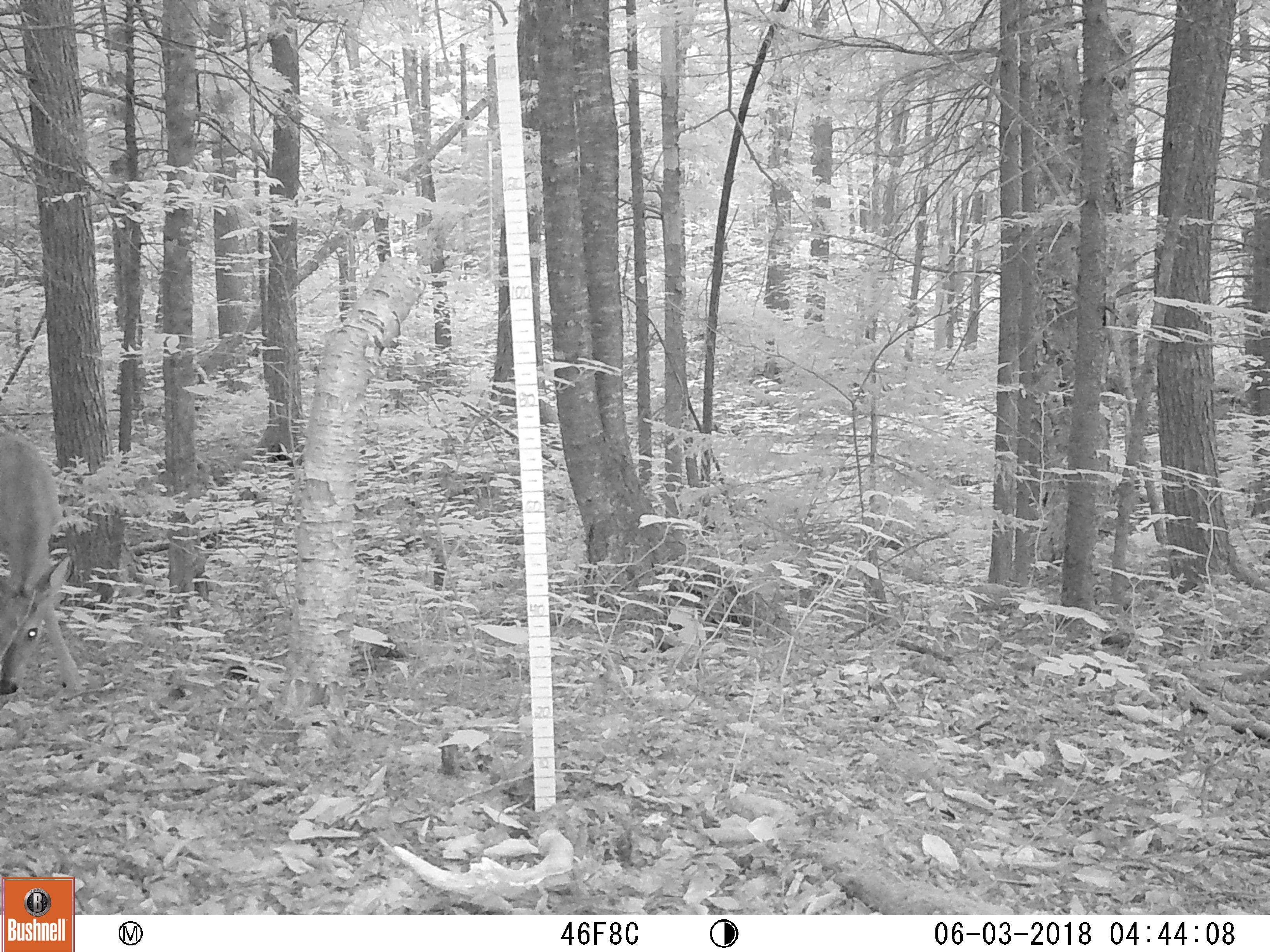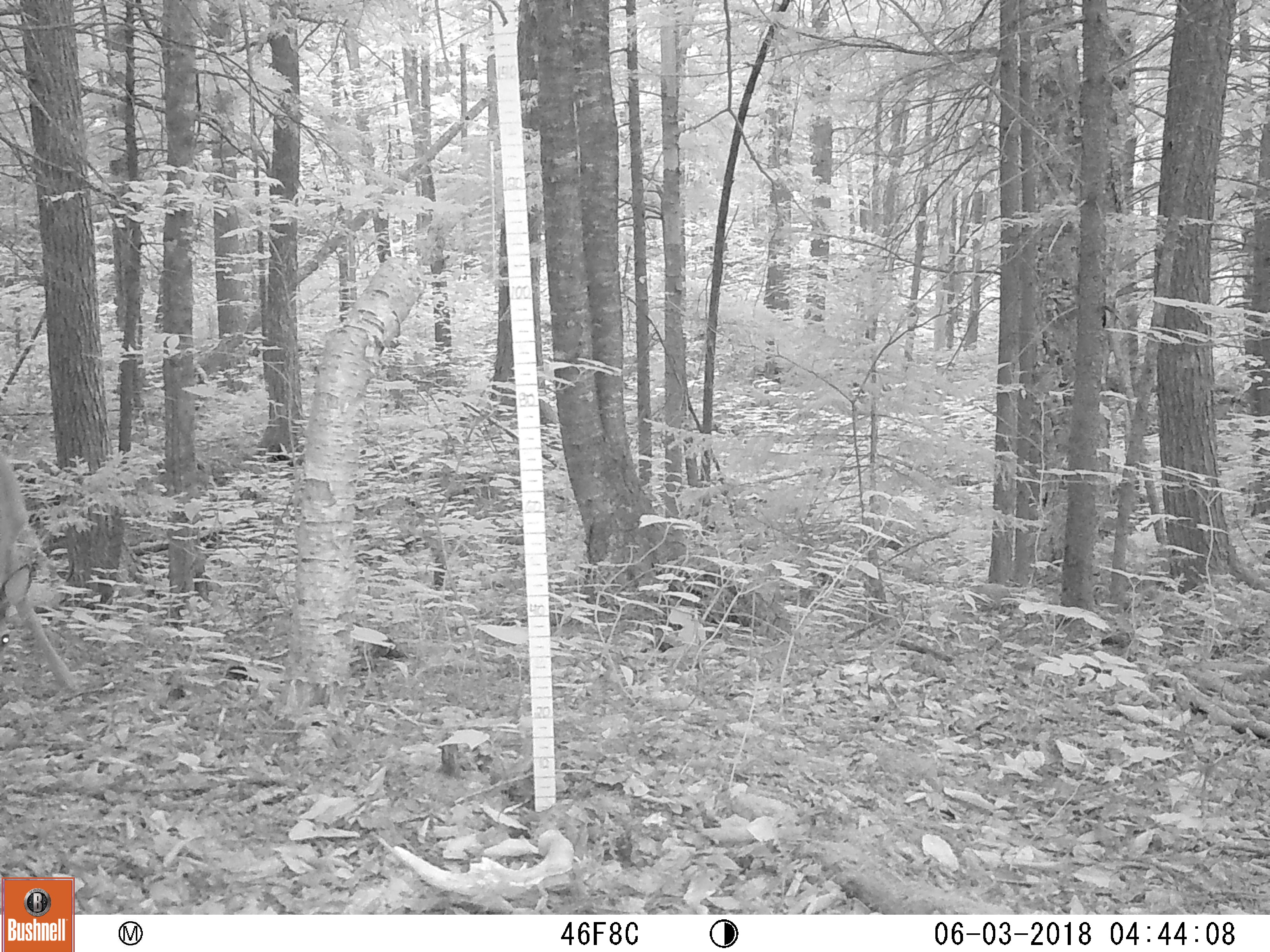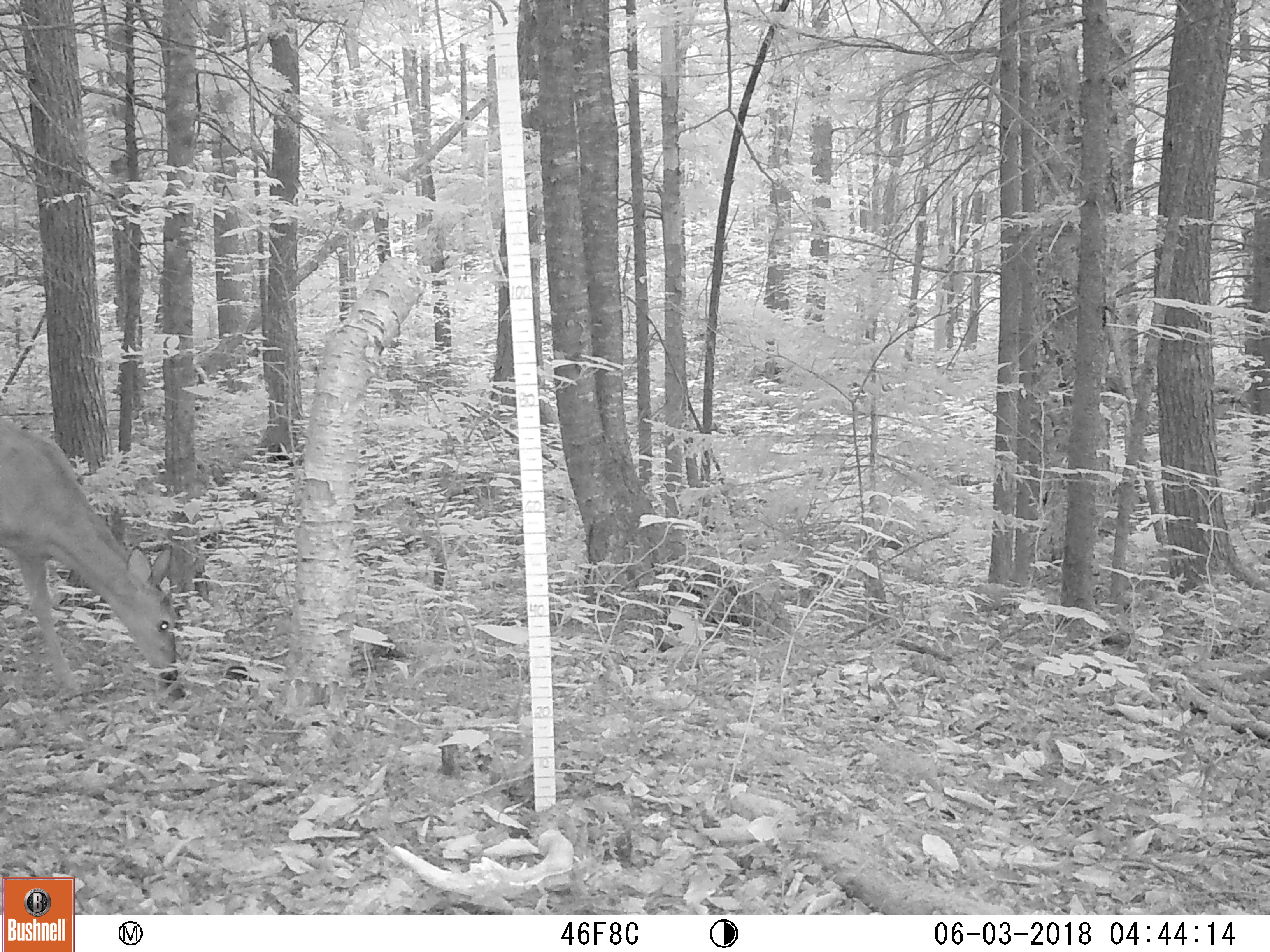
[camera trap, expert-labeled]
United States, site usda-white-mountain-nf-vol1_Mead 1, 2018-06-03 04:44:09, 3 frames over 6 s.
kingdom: Animalia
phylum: Chordata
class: Mammalia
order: Artiodactyla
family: Cervidae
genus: Odocoileus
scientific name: Odocoileus virginianus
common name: white-tailed deer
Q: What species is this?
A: White-tailed deer (Odocoileus virginianus).